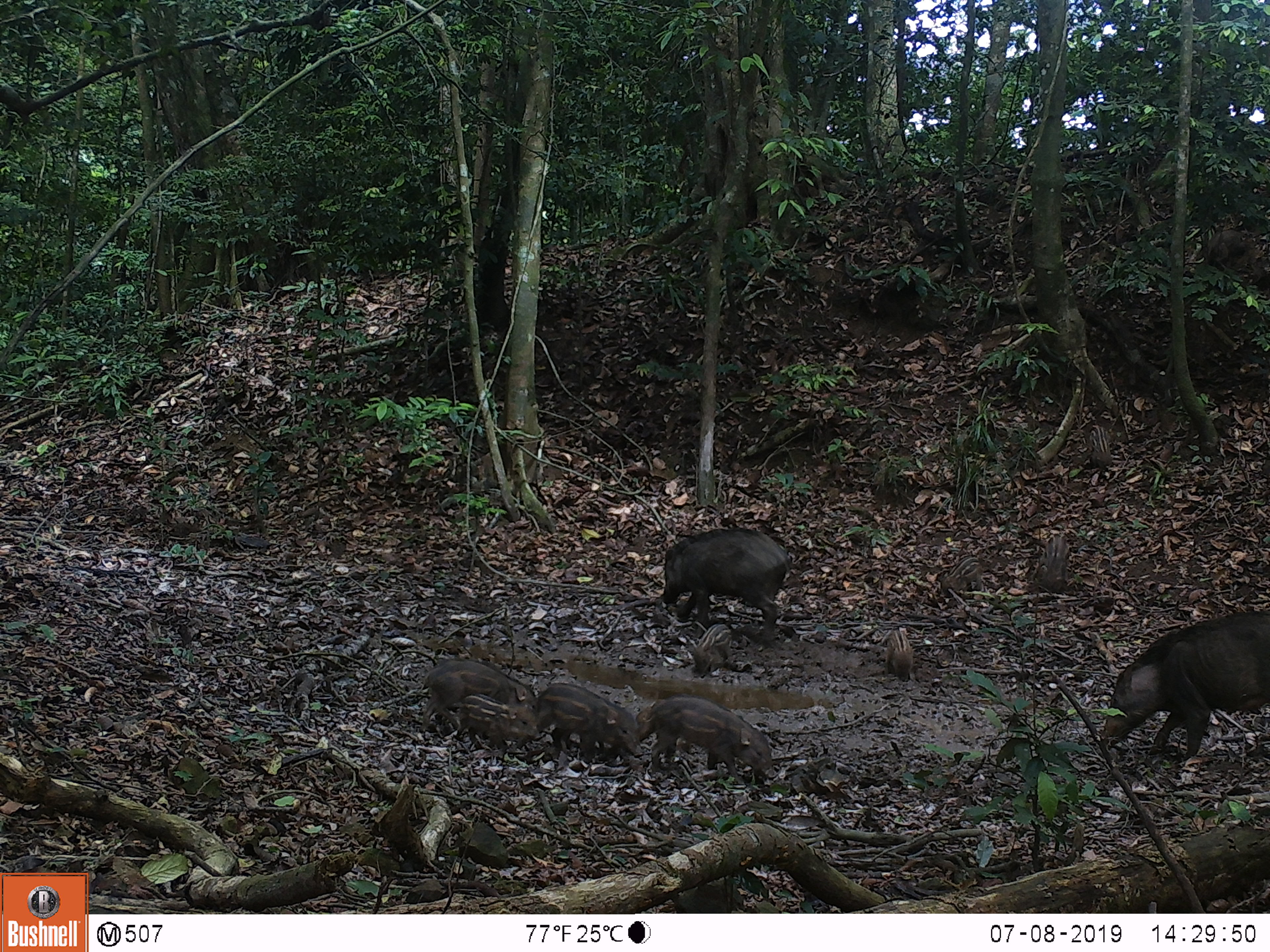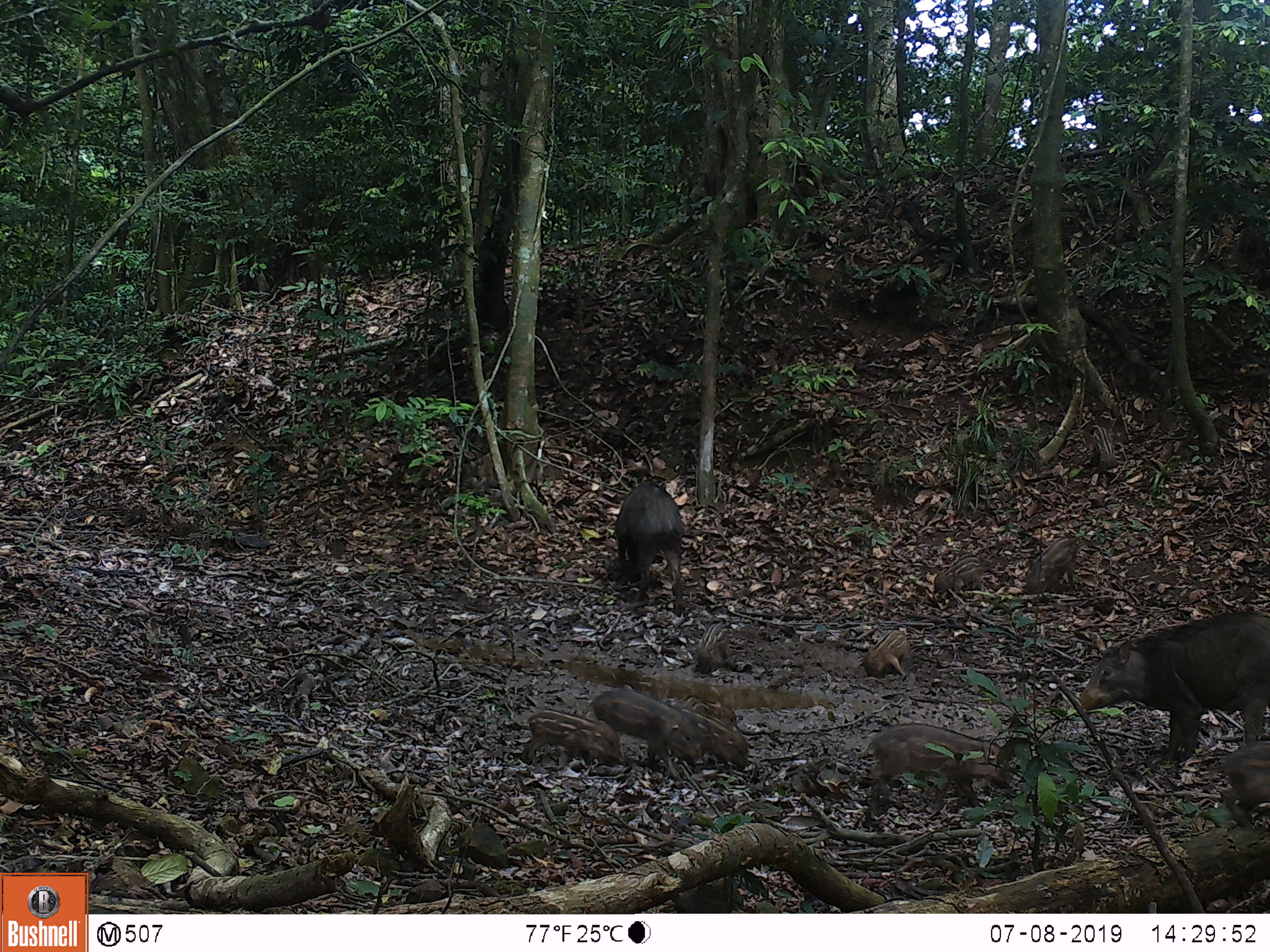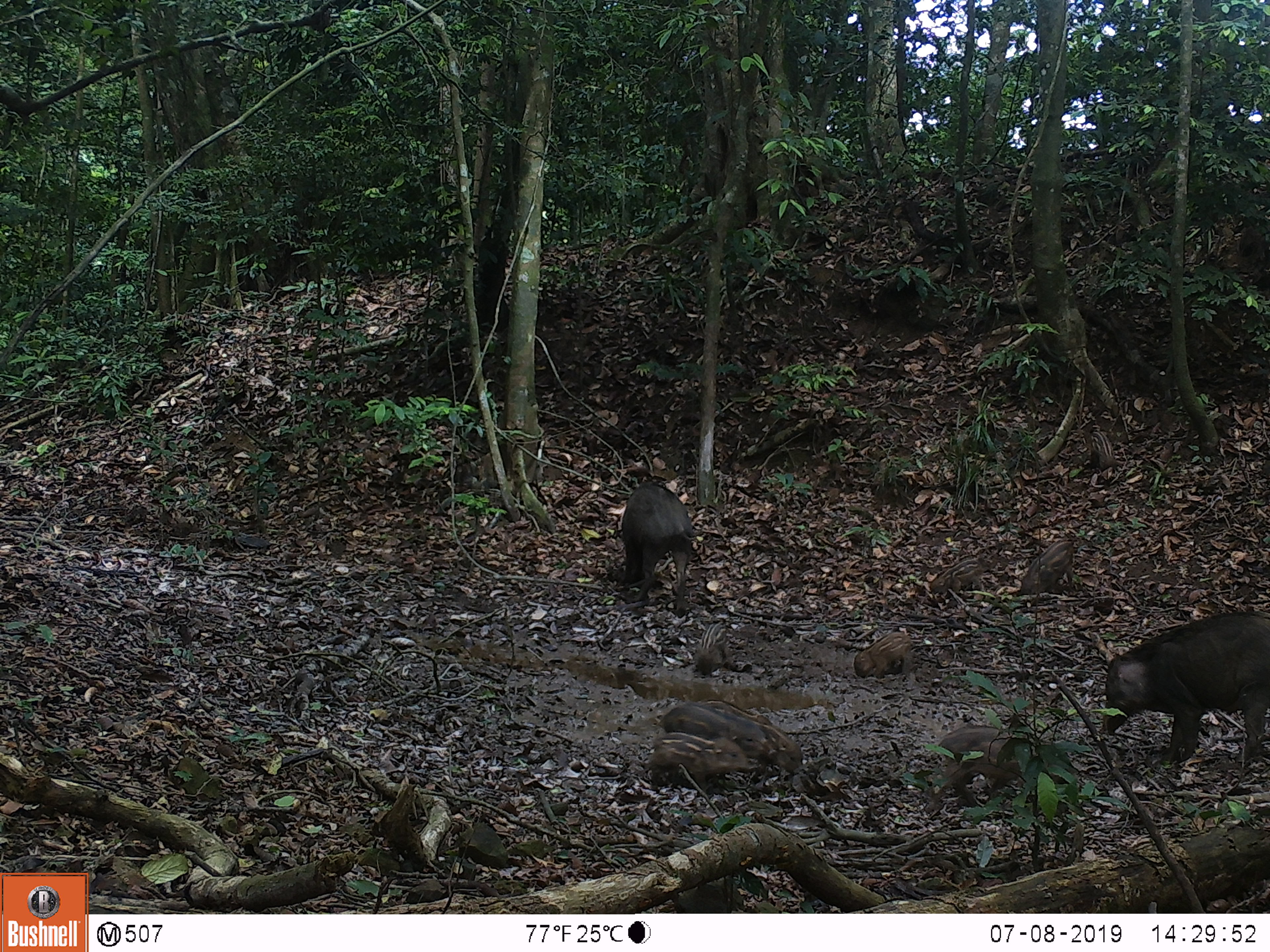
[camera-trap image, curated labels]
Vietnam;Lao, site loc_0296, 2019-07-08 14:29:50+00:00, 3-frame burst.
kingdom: Animalia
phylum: Chordata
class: Mammalia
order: Artiodactyla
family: Suidae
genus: Sus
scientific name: Sus scrofa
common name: eurasian wild pig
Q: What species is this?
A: Eurasian wild pig (Sus scrofa).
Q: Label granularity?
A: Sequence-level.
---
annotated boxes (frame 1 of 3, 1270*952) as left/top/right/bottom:
eurasian wild pig: 1100/609/1270/760; 662/527/796/642; 650/693/774/785; 515/681/645/763; 412/658/539/733; 453/693/541/750; 625/701/692/754; 1201/228/1263/285; 1030/534/1071/594; 691/623/733/673; 938/555/983/594; 884/629/915/681; 1090/425/1113/470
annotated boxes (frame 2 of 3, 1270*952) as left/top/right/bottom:
eurasian wild pig: 1075/611/1270/762; 852/722/1013/818; 581/687/705/783; 613/480/684/616; 519/708/626/767; 1217/740/1270/829; 679/707/749/772; 1024/535/1078/595; 671/693/738/731; 862/630/911/676; 931/556/985/594; 694/619/731/674; 1092/425/1118/467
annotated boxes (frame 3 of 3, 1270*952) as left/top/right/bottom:
eurasian wild pig: 1101/611/1270/765; 618/479/704/618; 656/702/778/792; 931/725/1039/807; 647/730/752/796; 713/707/804/780; 1018/538/1074/596; 854/631/916/679; 698/699/773/728; 928/558/986/595; 695/621/728/675; 1091/429/1116/470